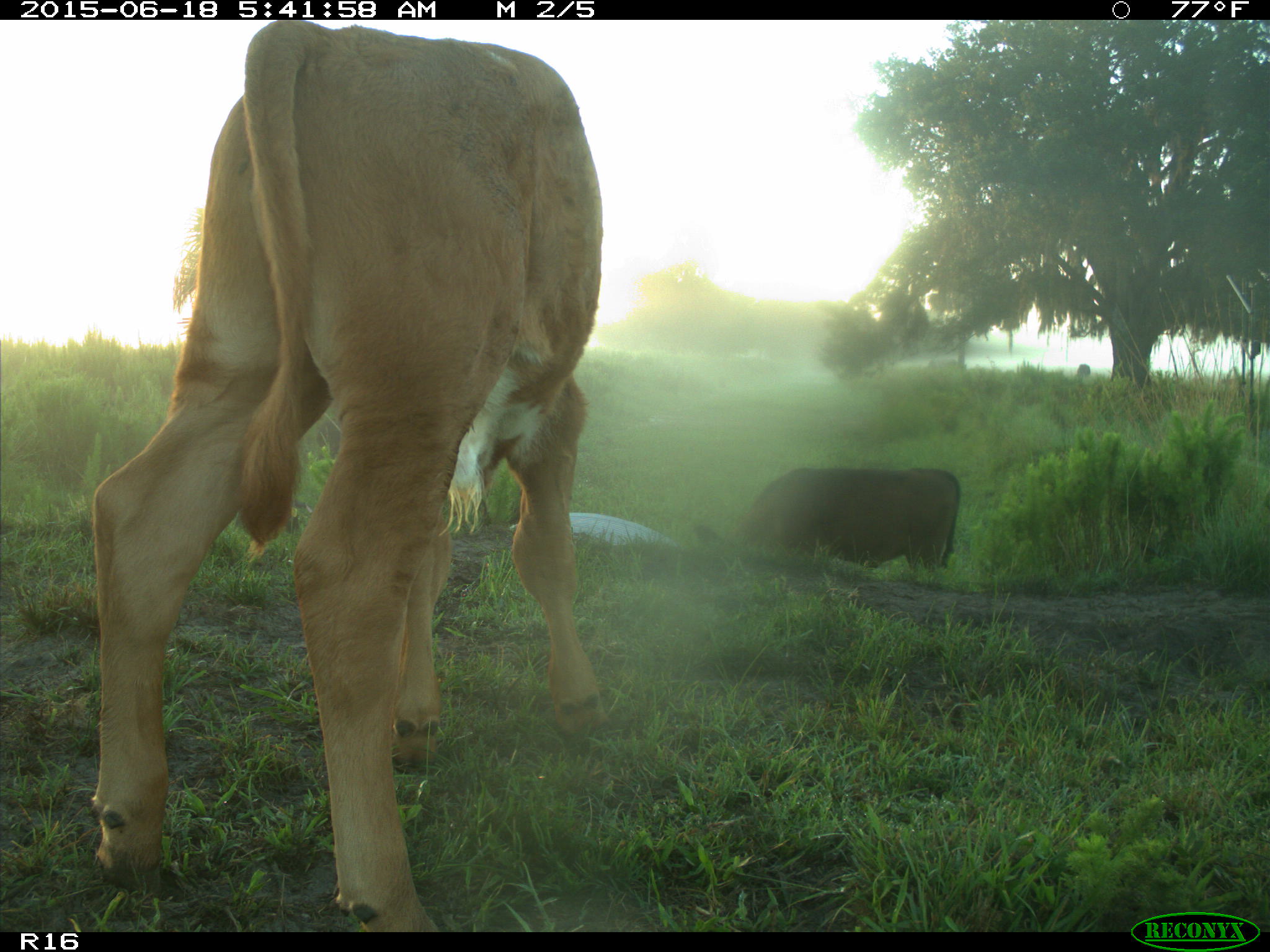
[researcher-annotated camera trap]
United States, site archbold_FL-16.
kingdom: Animalia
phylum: Chordata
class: Mammalia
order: Artiodactyla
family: Suidae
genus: Sus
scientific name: Sus scrofa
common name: wild boar